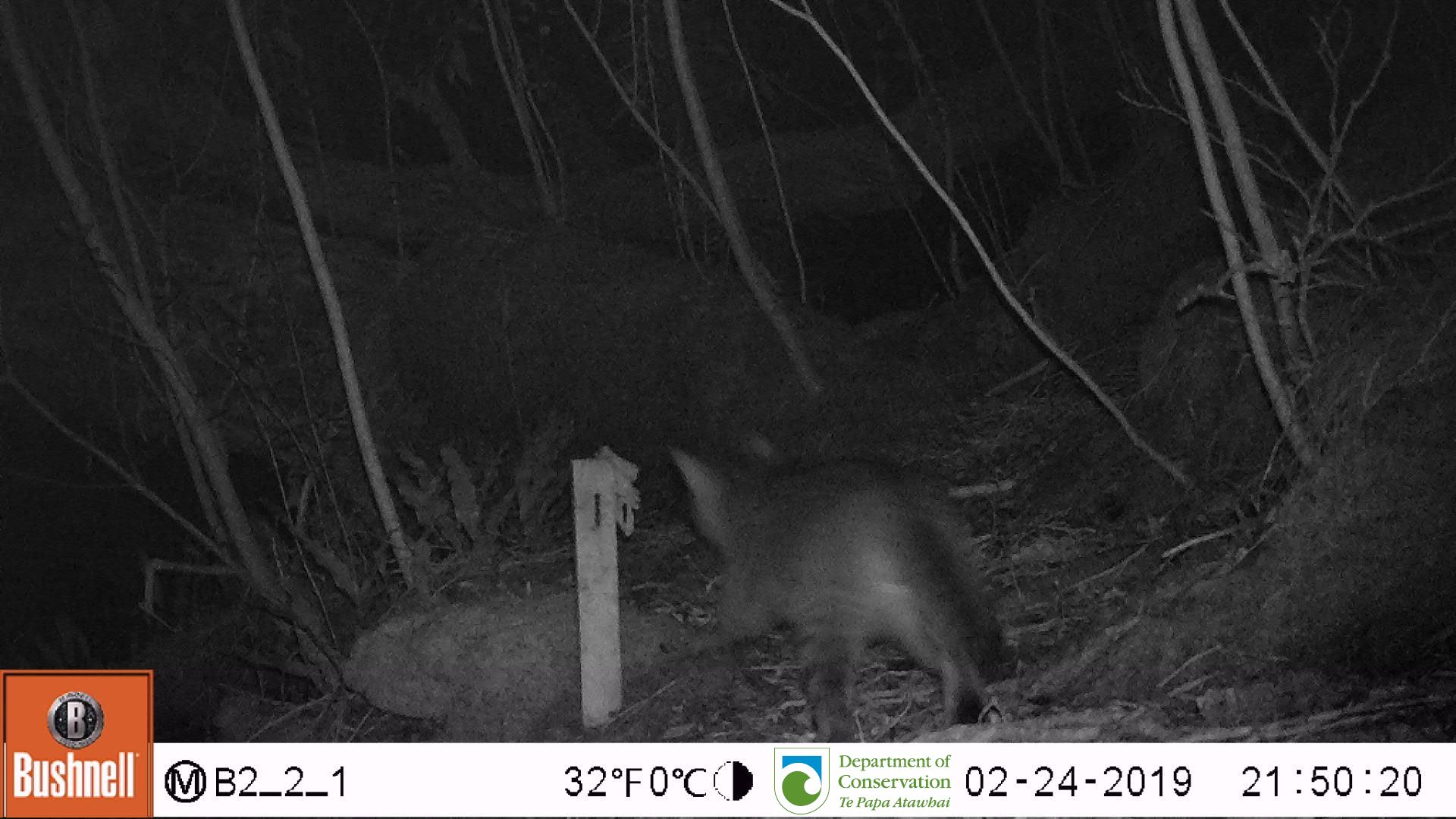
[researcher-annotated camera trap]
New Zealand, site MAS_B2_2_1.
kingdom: Animalia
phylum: Chordata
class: Mammalia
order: Carnivora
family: Felidae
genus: Felis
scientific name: Felis catus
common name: domestic cat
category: cat